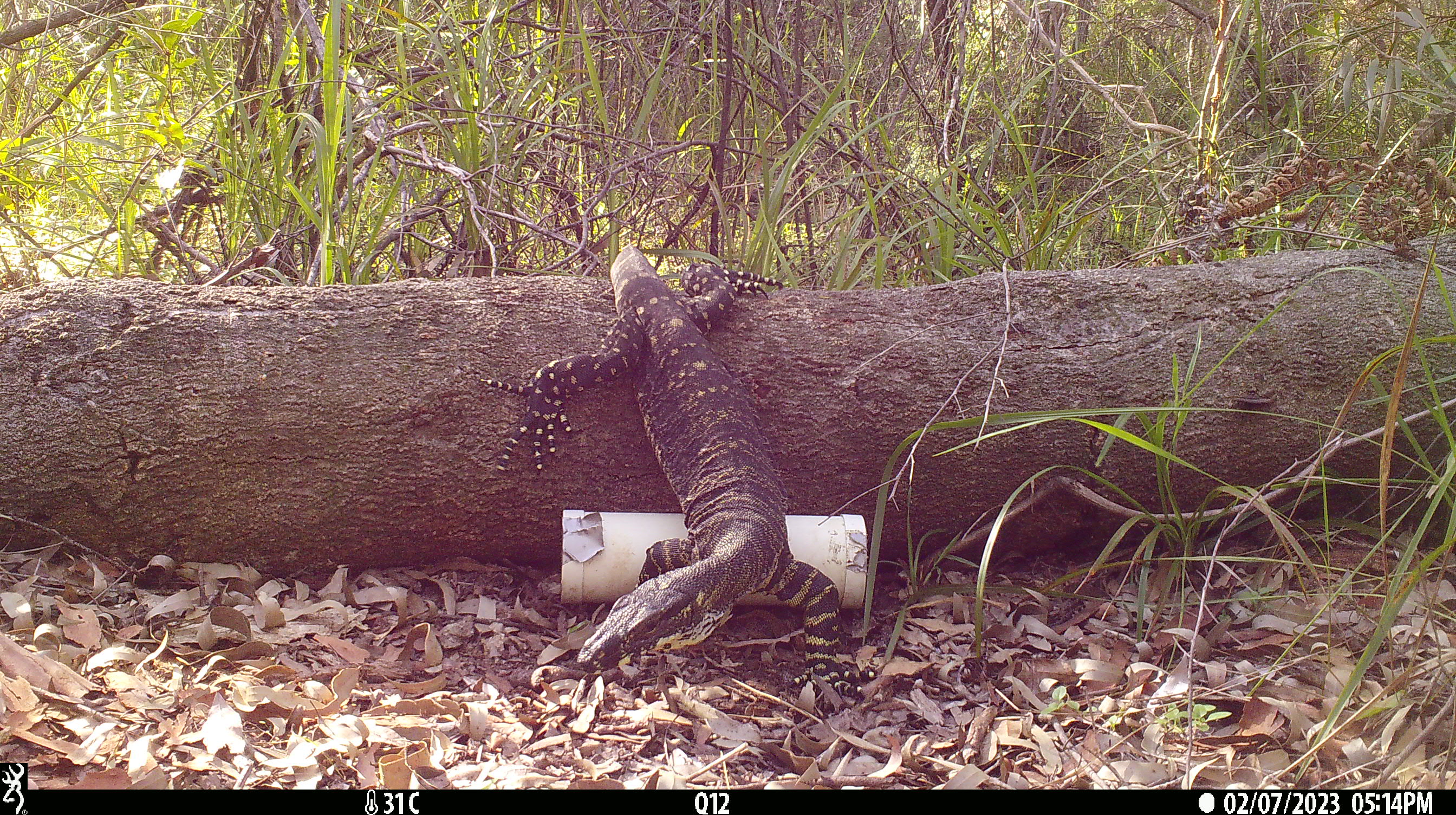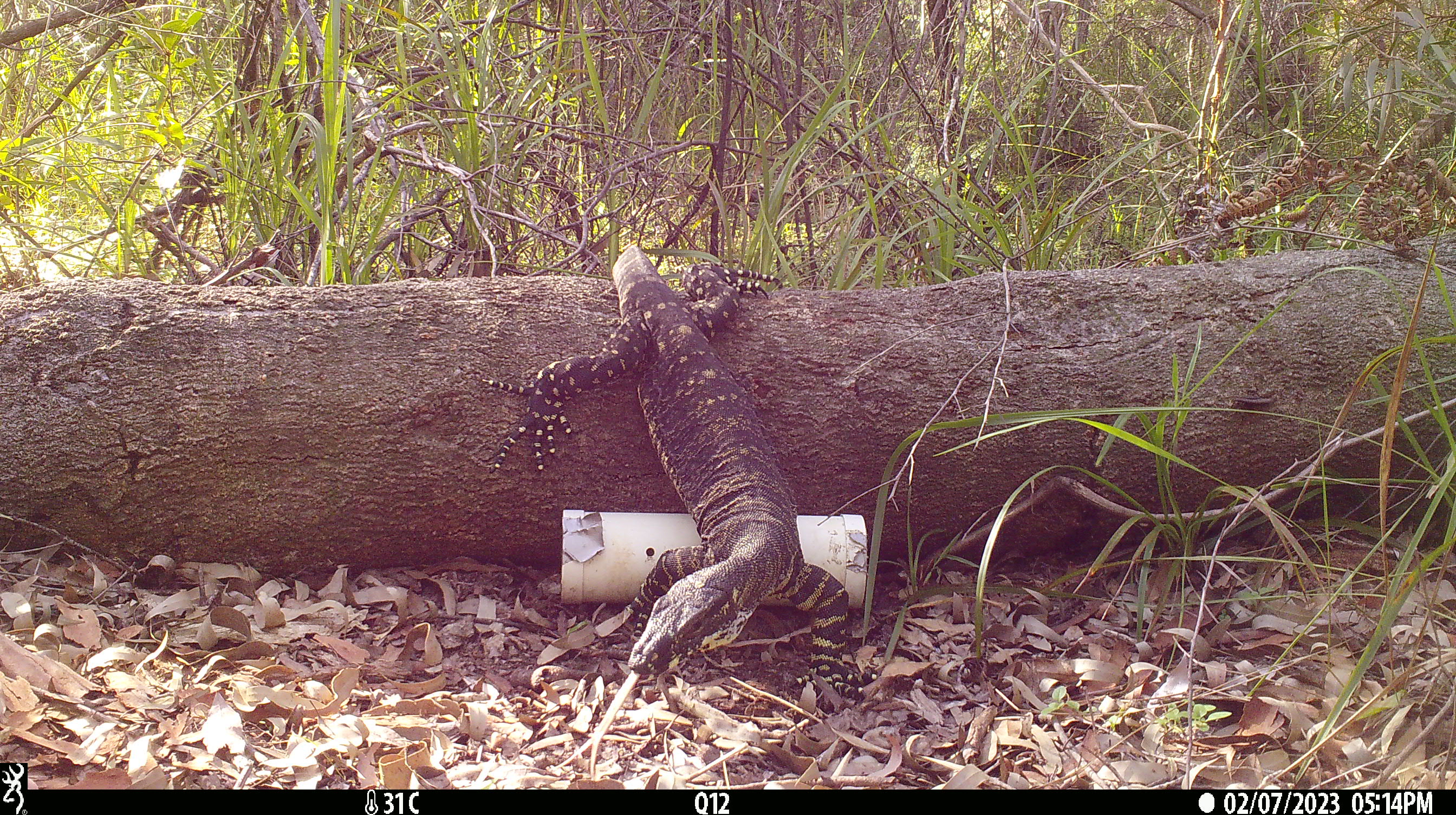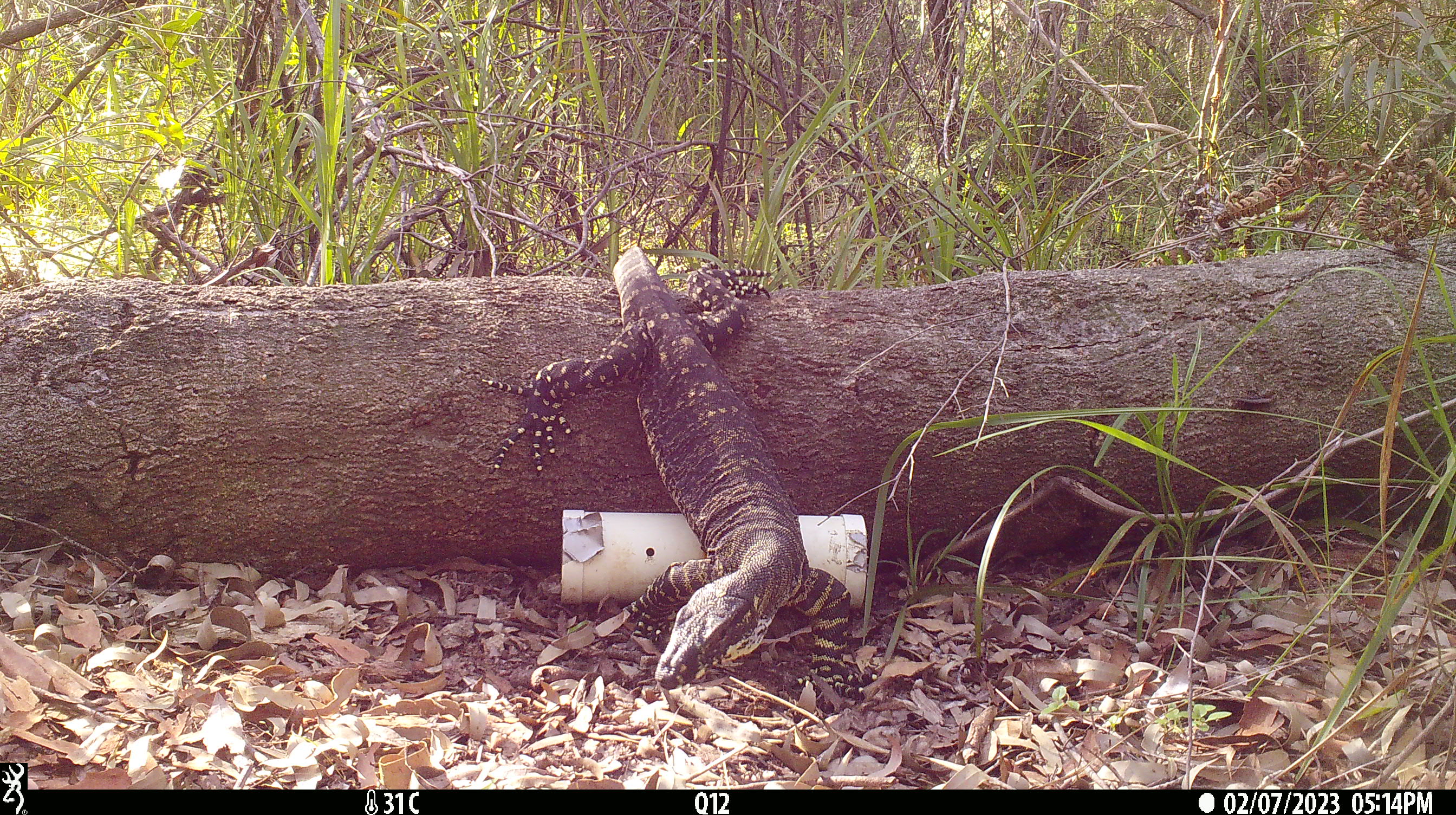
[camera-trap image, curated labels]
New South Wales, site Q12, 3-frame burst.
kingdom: Animalia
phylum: Chordata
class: Reptilia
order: Squamata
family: Varanidae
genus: Varanus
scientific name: Varanus varius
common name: lace monitor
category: goanna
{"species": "goanna (lace monitor) (Varanus varius)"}